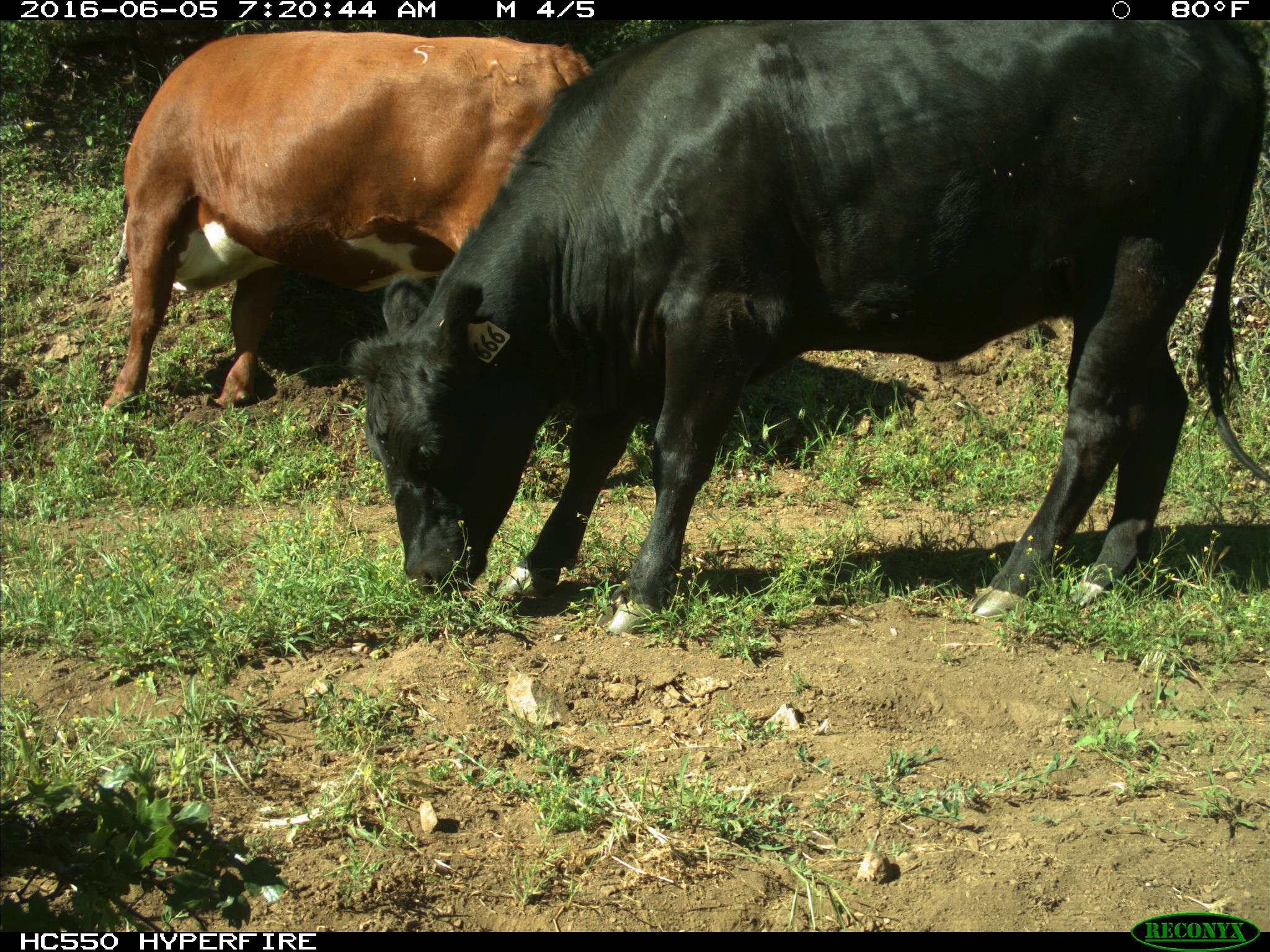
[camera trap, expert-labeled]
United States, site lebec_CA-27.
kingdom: Animalia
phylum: Chordata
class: Mammalia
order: Artiodactyla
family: Bovidae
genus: Bos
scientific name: Bos taurus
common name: domestic cow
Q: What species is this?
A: Bos taurus (domestic cow).